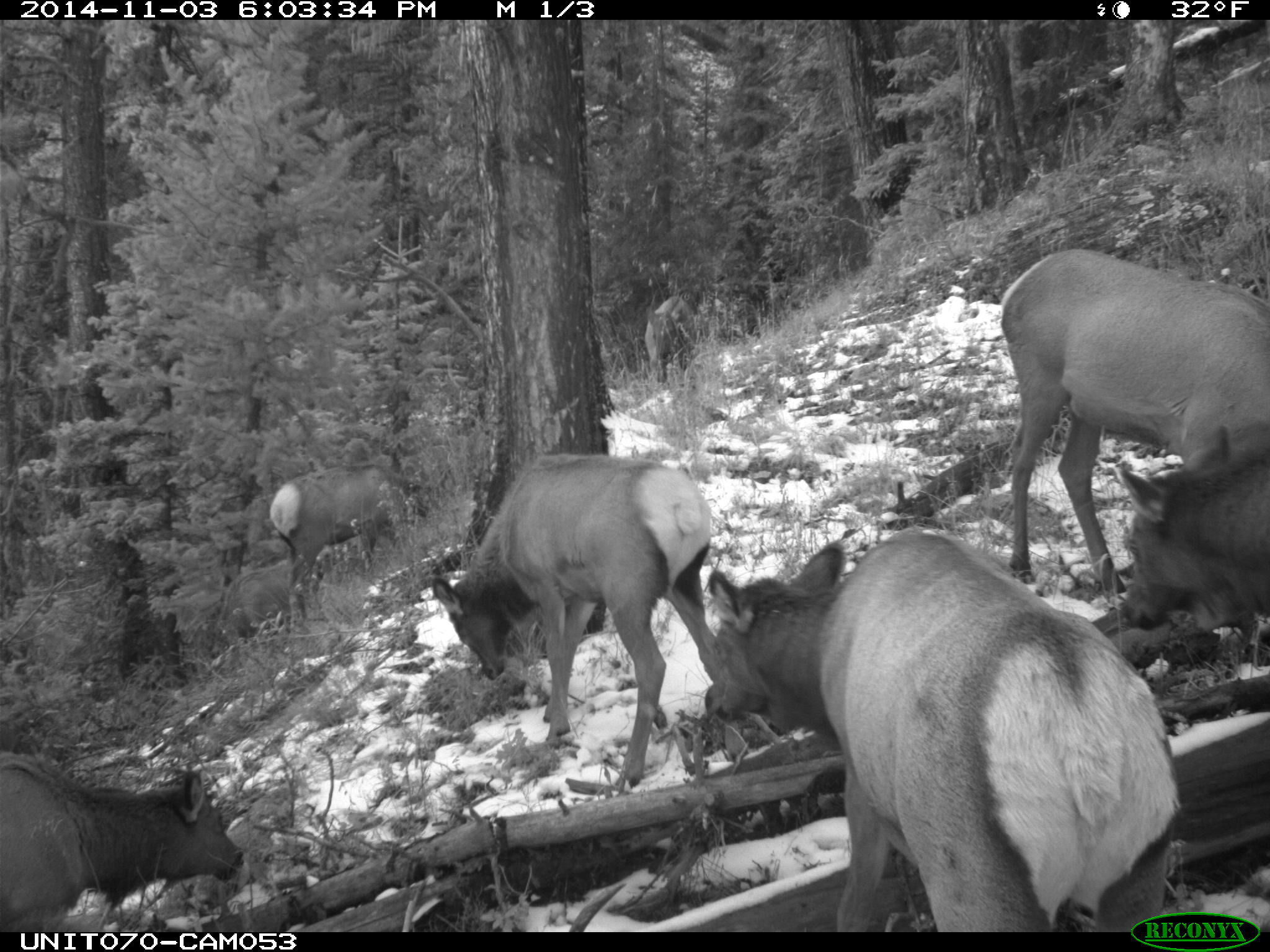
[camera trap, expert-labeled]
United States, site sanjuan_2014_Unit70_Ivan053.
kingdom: Animalia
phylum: Chordata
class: Mammalia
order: Artiodactyla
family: Cervidae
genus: Cervus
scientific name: Cervus elaphus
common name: red deer